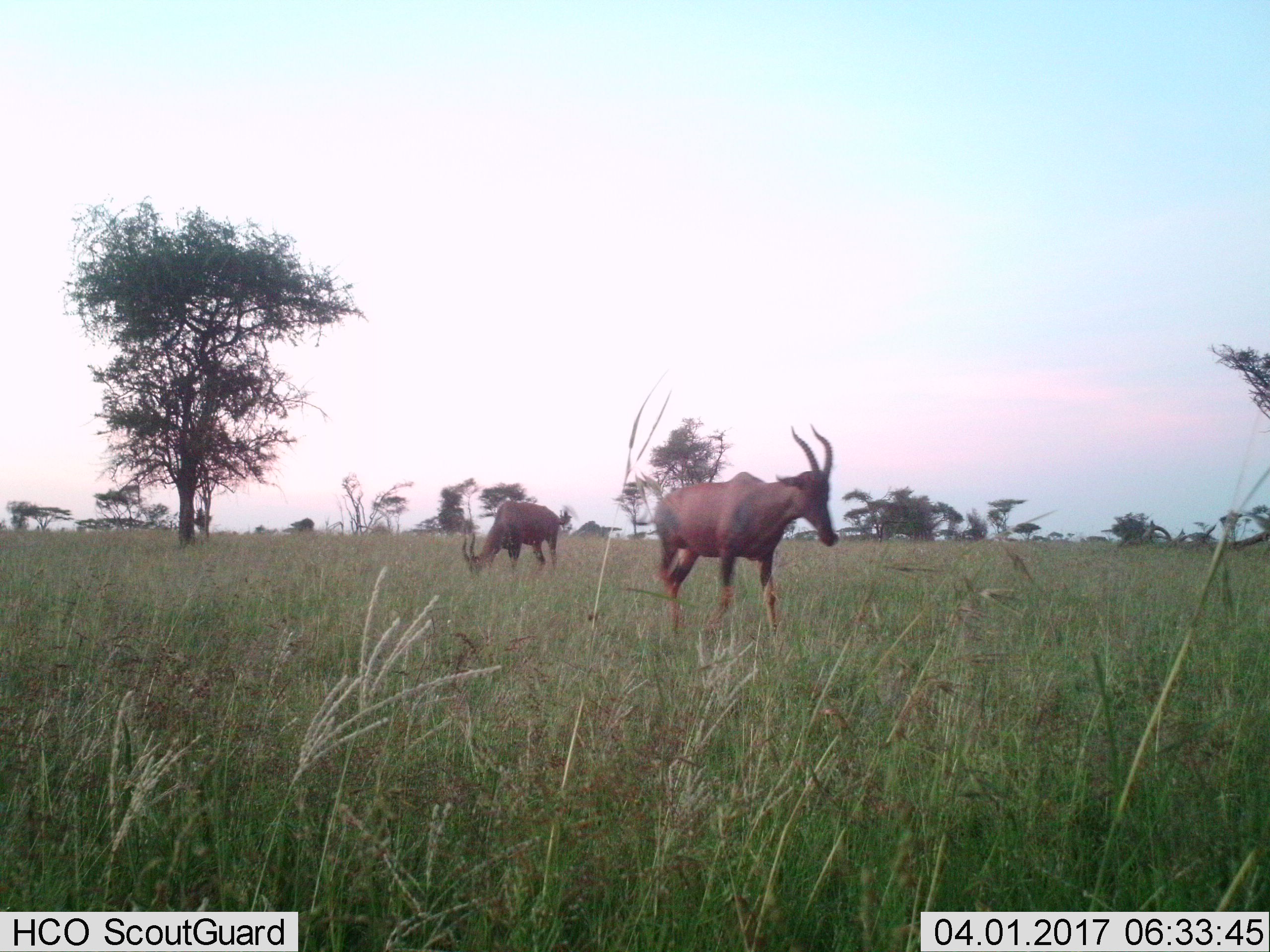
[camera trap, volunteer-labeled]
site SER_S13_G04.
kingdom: Animalia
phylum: Chordata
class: Mammalia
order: Artiodactyla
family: Bovidae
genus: Damaliscus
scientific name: Damaliscus lunatus jimela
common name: topi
Topi (Damaliscus lunatus jimela), count 2. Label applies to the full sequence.